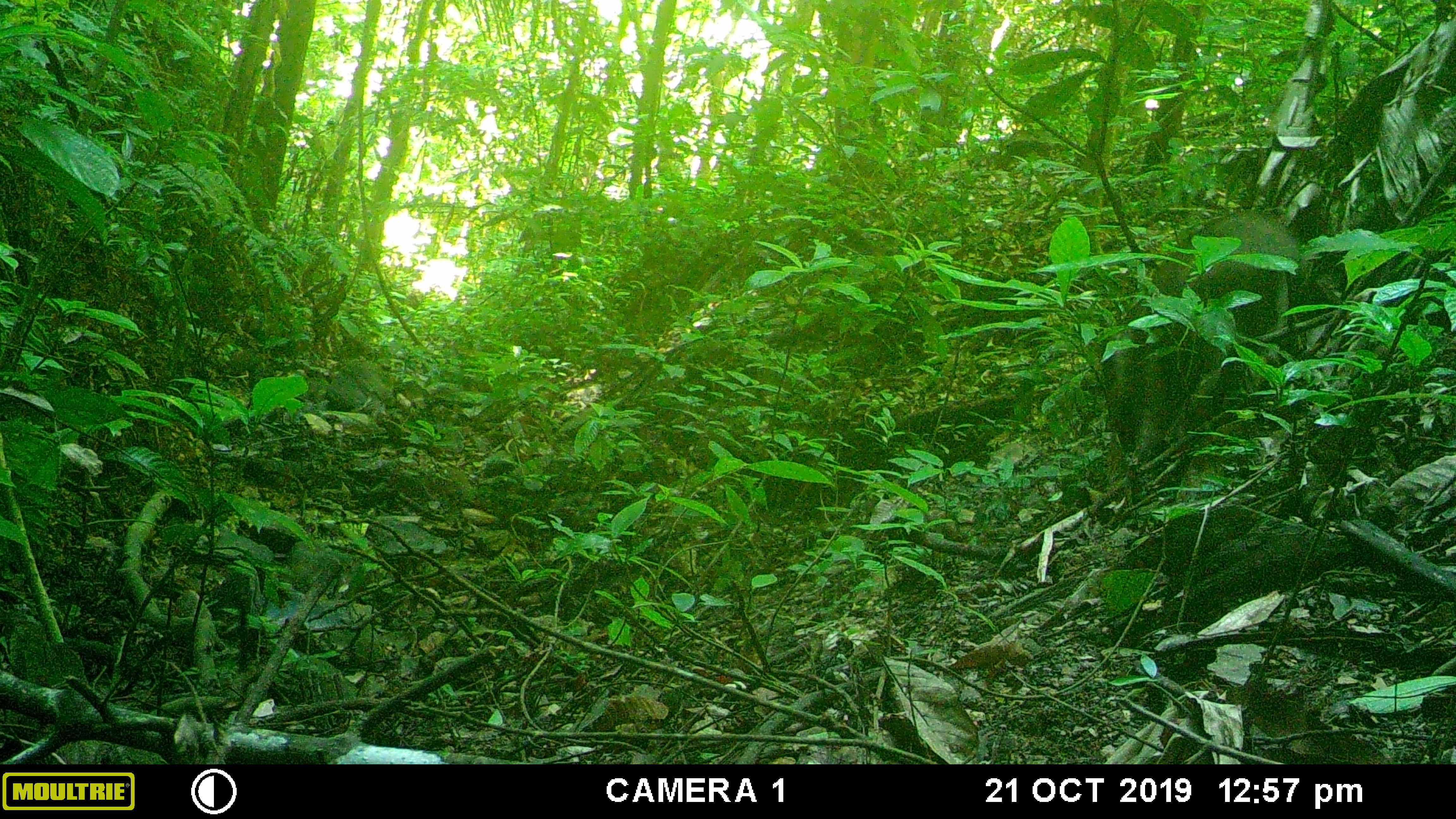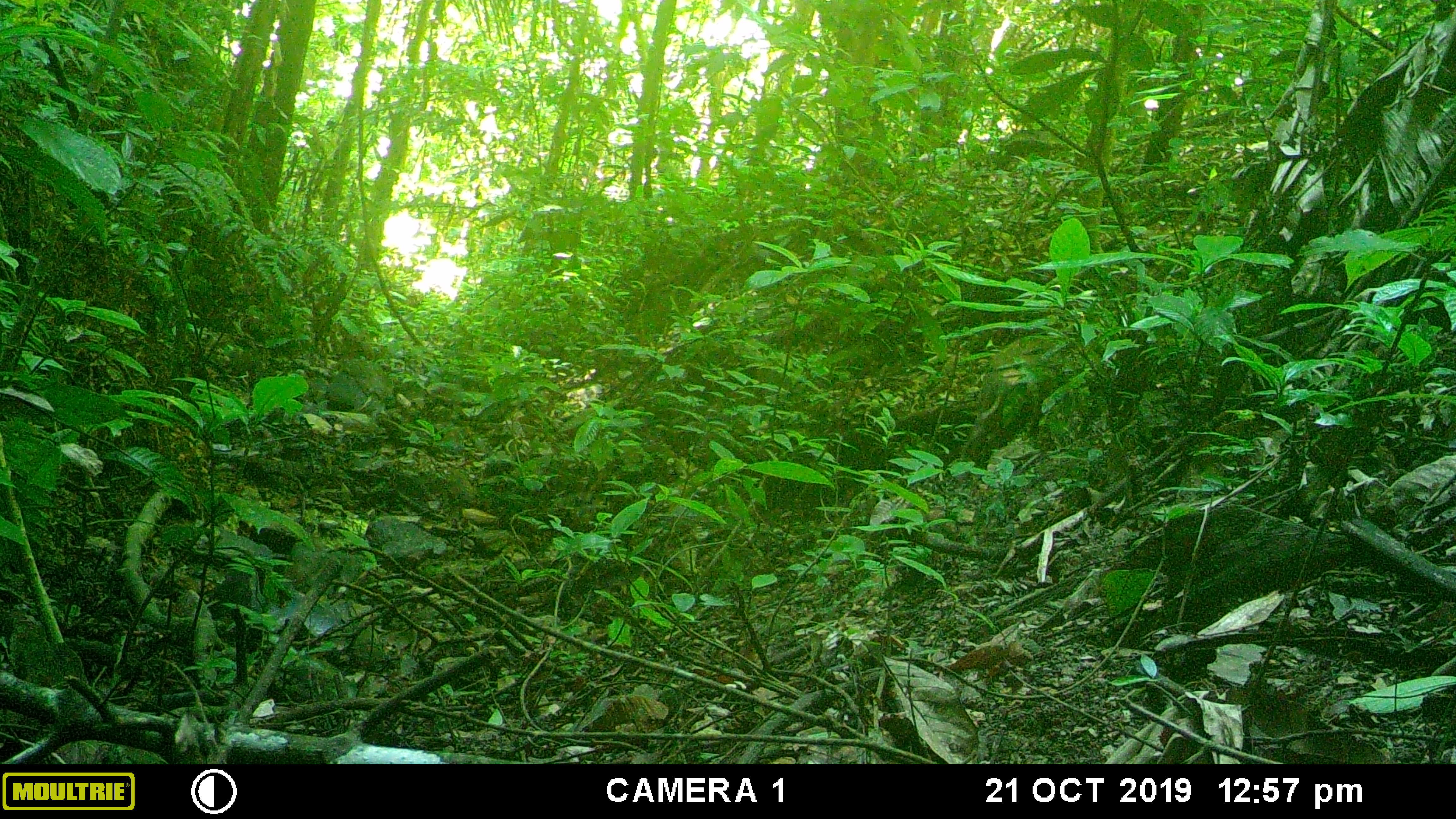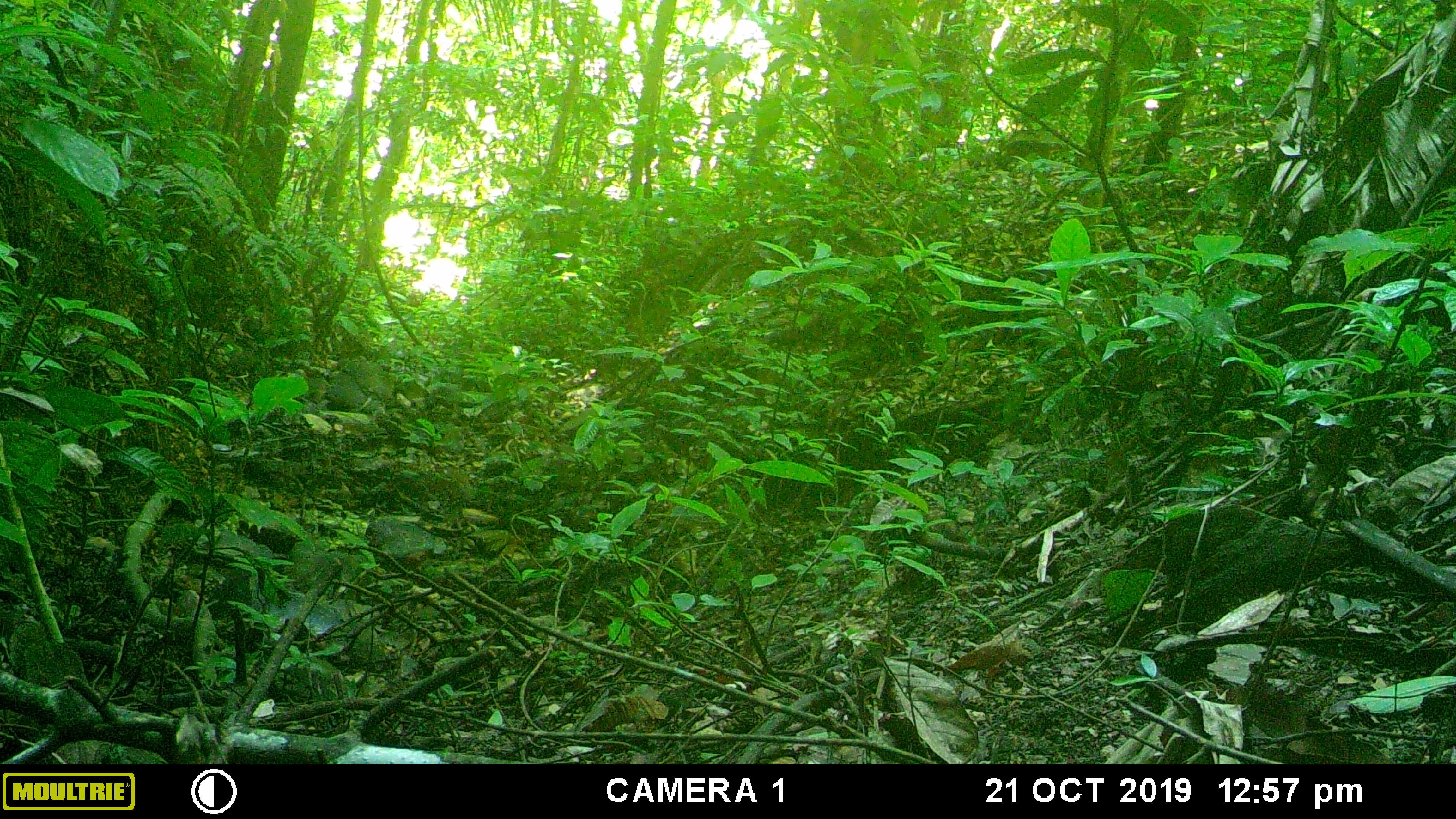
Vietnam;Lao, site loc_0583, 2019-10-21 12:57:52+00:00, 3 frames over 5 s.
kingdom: Animalia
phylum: Chordata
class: Mammalia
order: Artiodactyla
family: Suidae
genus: Sus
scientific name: Sus scrofa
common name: eurasian wild pig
Eurasian wild pig (Sus scrofa). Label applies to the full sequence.